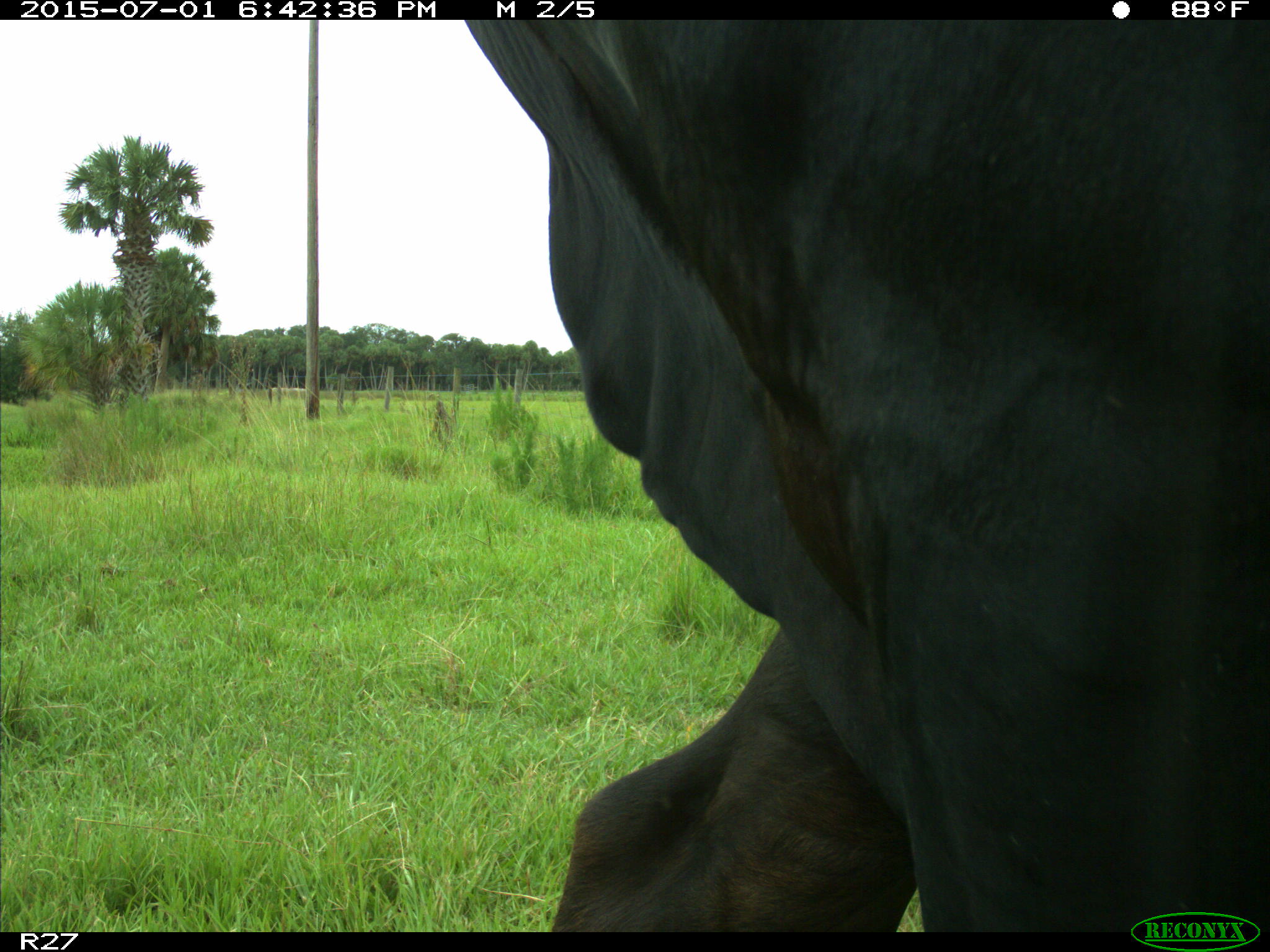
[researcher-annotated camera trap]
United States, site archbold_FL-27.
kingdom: Animalia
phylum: Chordata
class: Mammalia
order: Artiodactyla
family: Bovidae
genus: Bos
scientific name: Bos taurus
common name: domestic cow